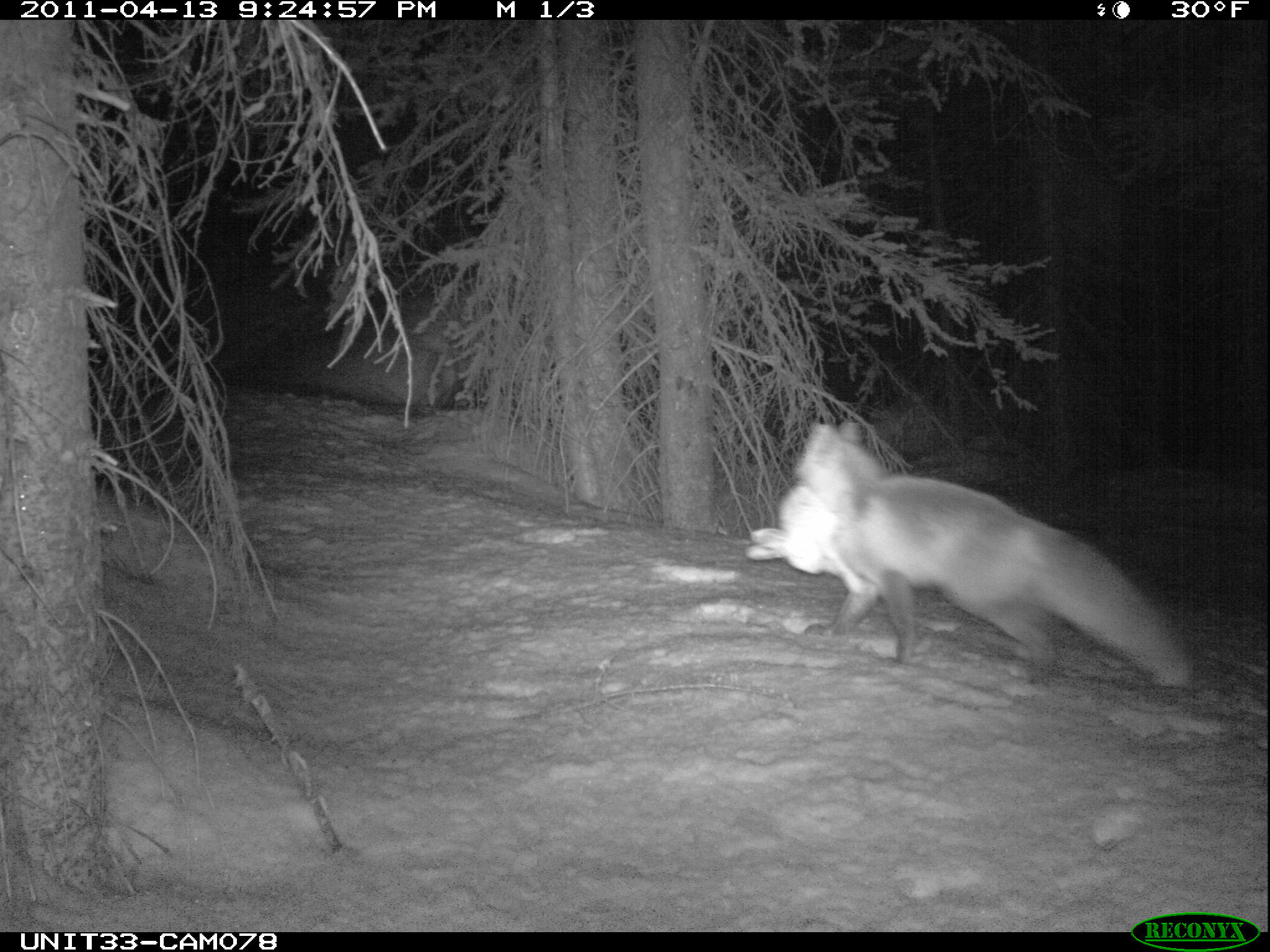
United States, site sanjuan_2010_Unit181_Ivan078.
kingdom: Animalia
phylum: Chordata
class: Mammalia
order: Carnivora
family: Canidae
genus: Vulpes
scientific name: Vulpes vulpes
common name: red fox